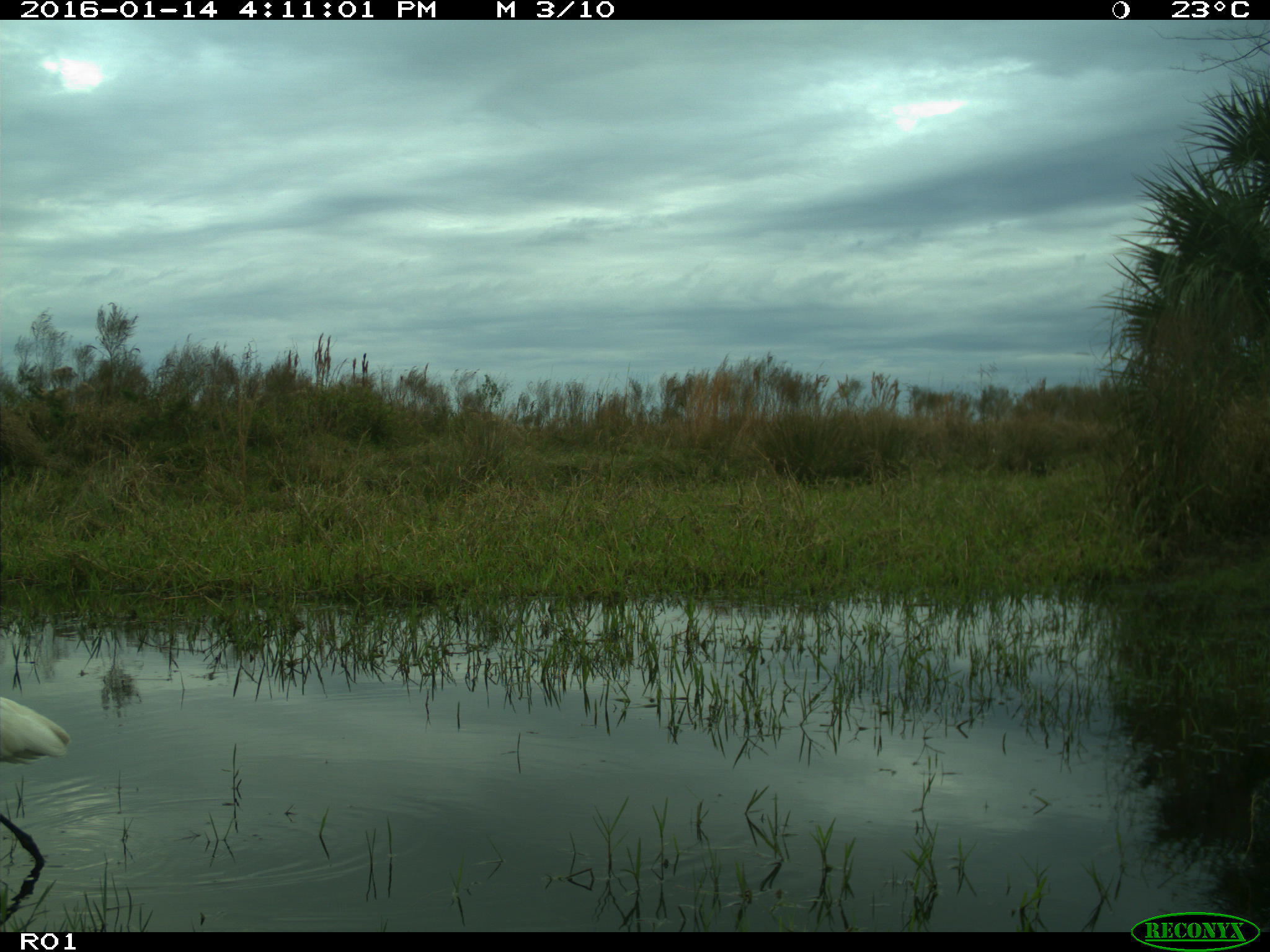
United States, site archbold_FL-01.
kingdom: Animalia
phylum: Chordata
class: Aves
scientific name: Aves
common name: birds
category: unidentified bird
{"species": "unidentified bird (birds) (Aves)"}